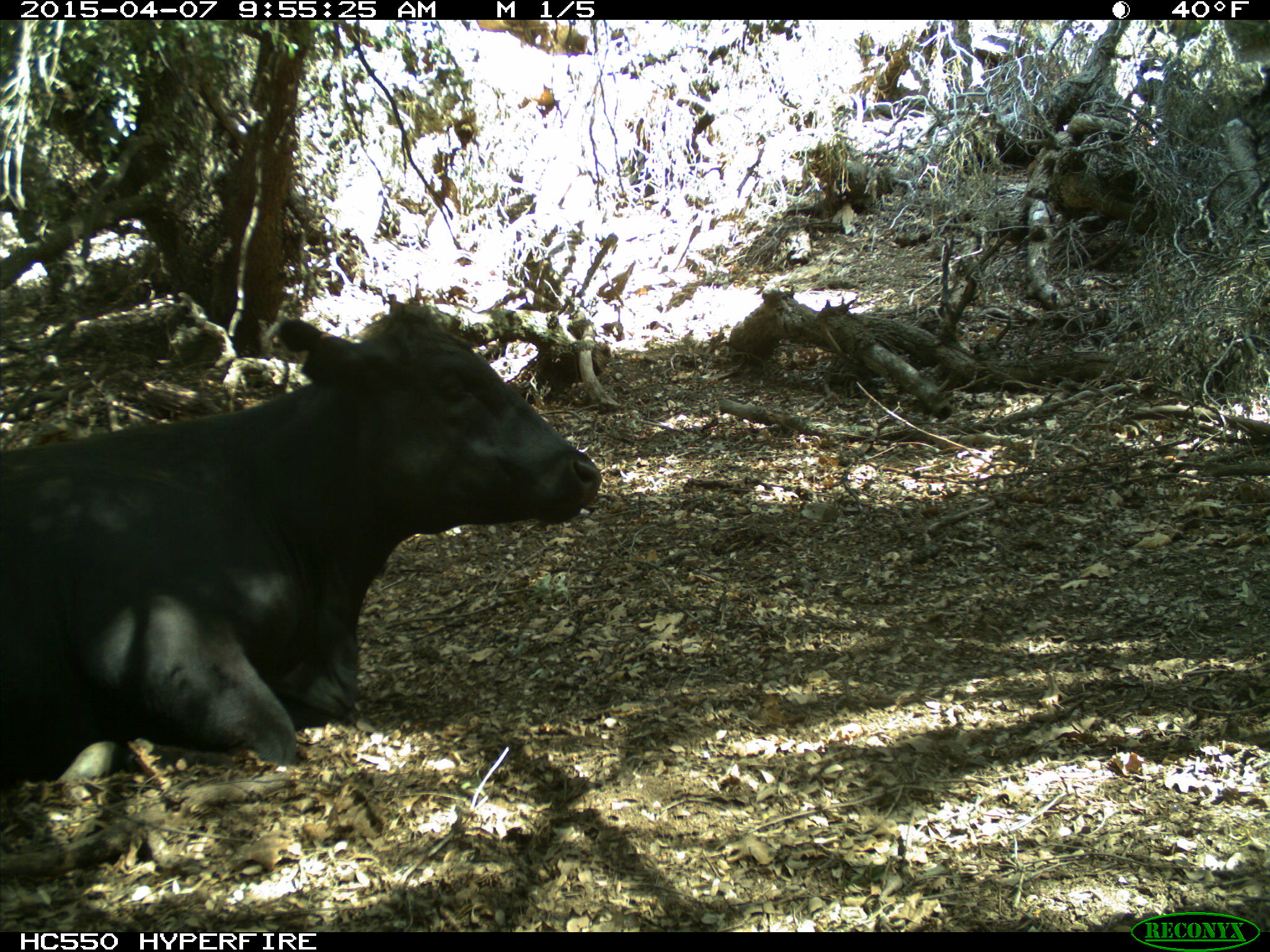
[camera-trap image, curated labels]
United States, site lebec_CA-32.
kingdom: Animalia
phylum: Chordata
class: Mammalia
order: Artiodactyla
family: Bovidae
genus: Bos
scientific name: Bos taurus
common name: domestic cow